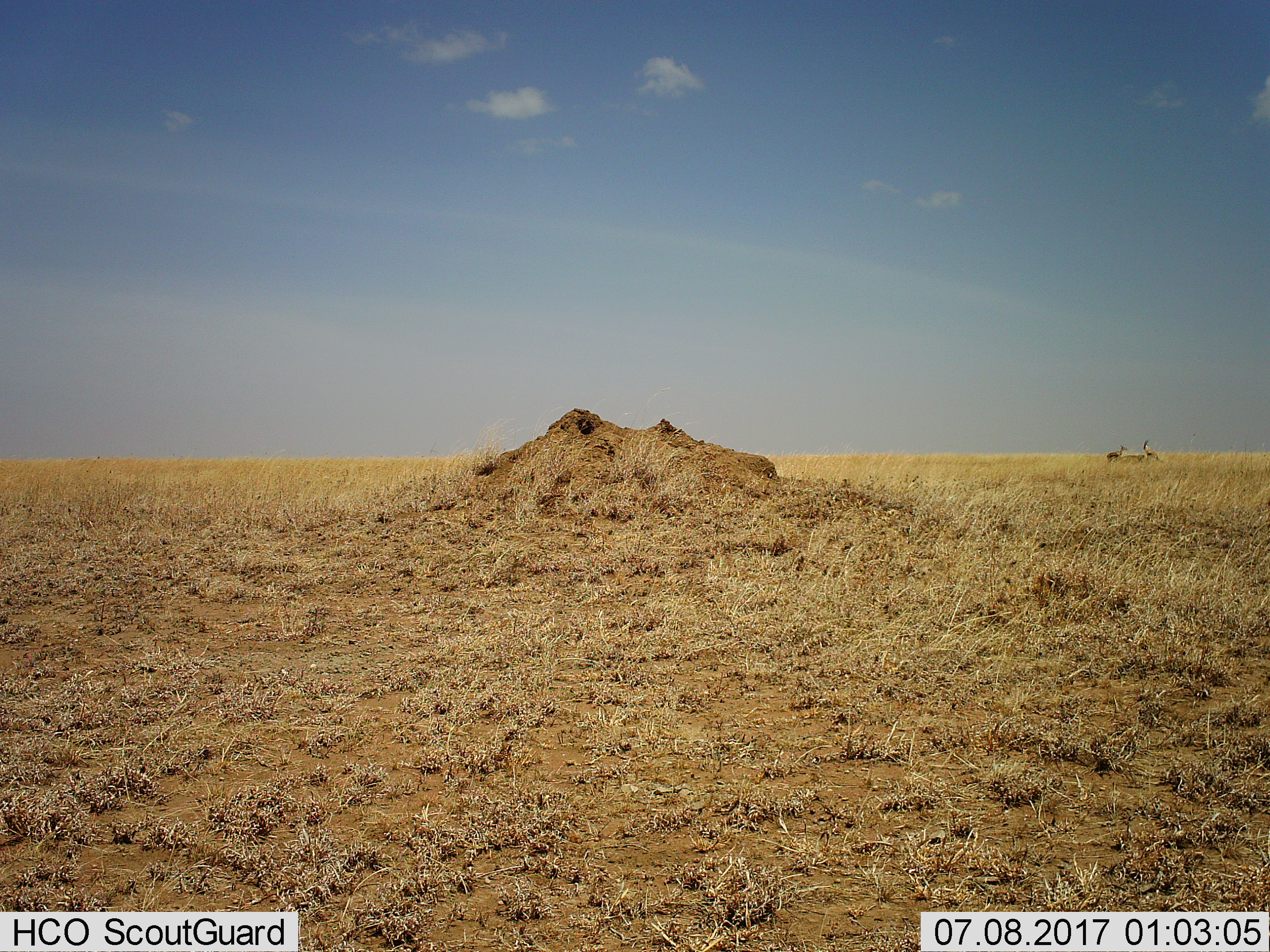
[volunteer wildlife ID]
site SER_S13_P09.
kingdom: Animalia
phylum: Chordata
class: Mammalia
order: Artiodactyla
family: Bovidae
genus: Eudorcas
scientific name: Eudorcas thomsonii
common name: thomson's gazelle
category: gazellethomsons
Gazellethomsons (thomson's gazelle) (Eudorcas thomsonii), count 2. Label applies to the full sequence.